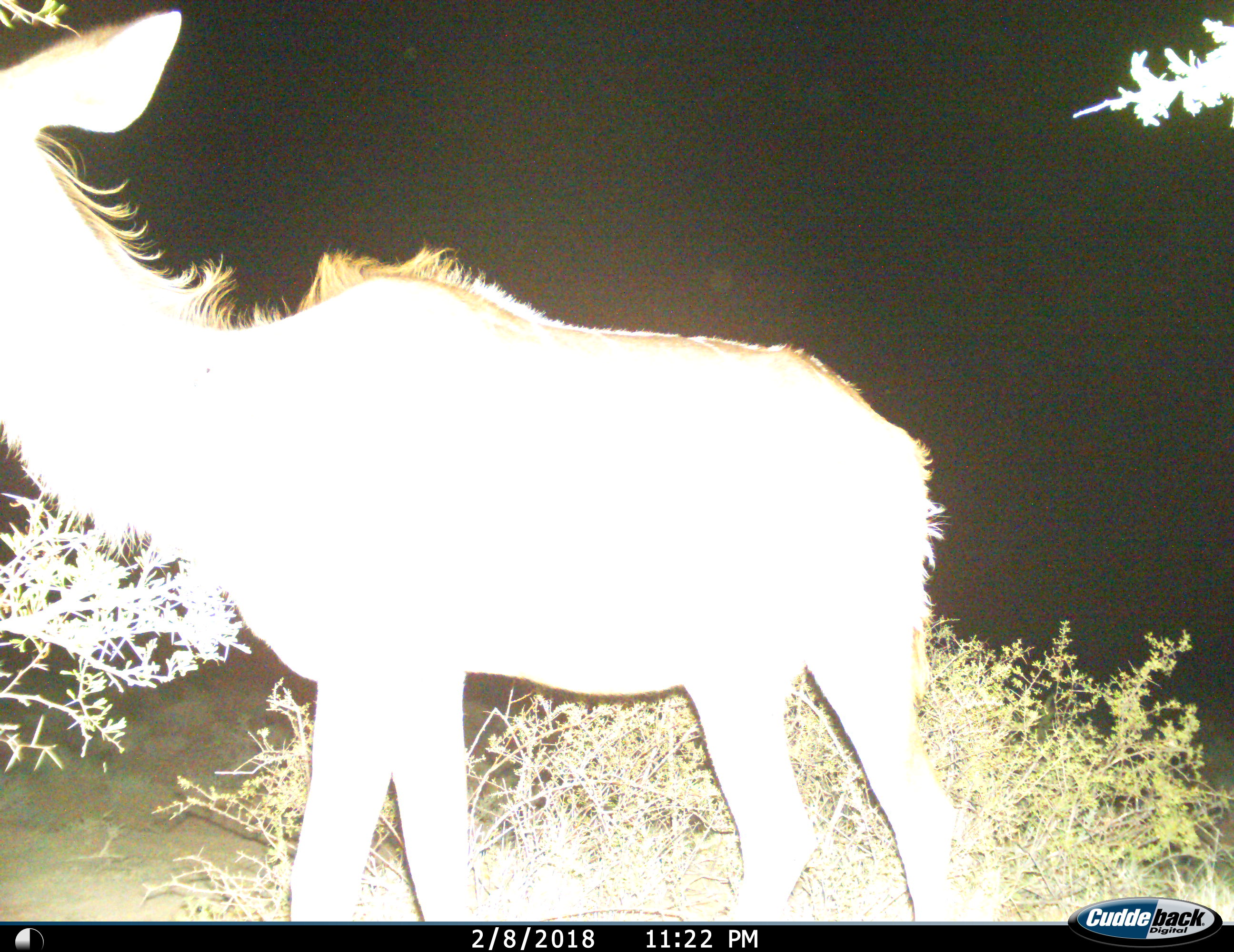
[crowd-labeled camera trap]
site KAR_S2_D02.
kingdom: Animalia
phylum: Chordata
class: Mammalia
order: Artiodactyla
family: Bovidae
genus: Tragelaphus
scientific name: Tragelaphus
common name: kudu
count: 1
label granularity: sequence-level